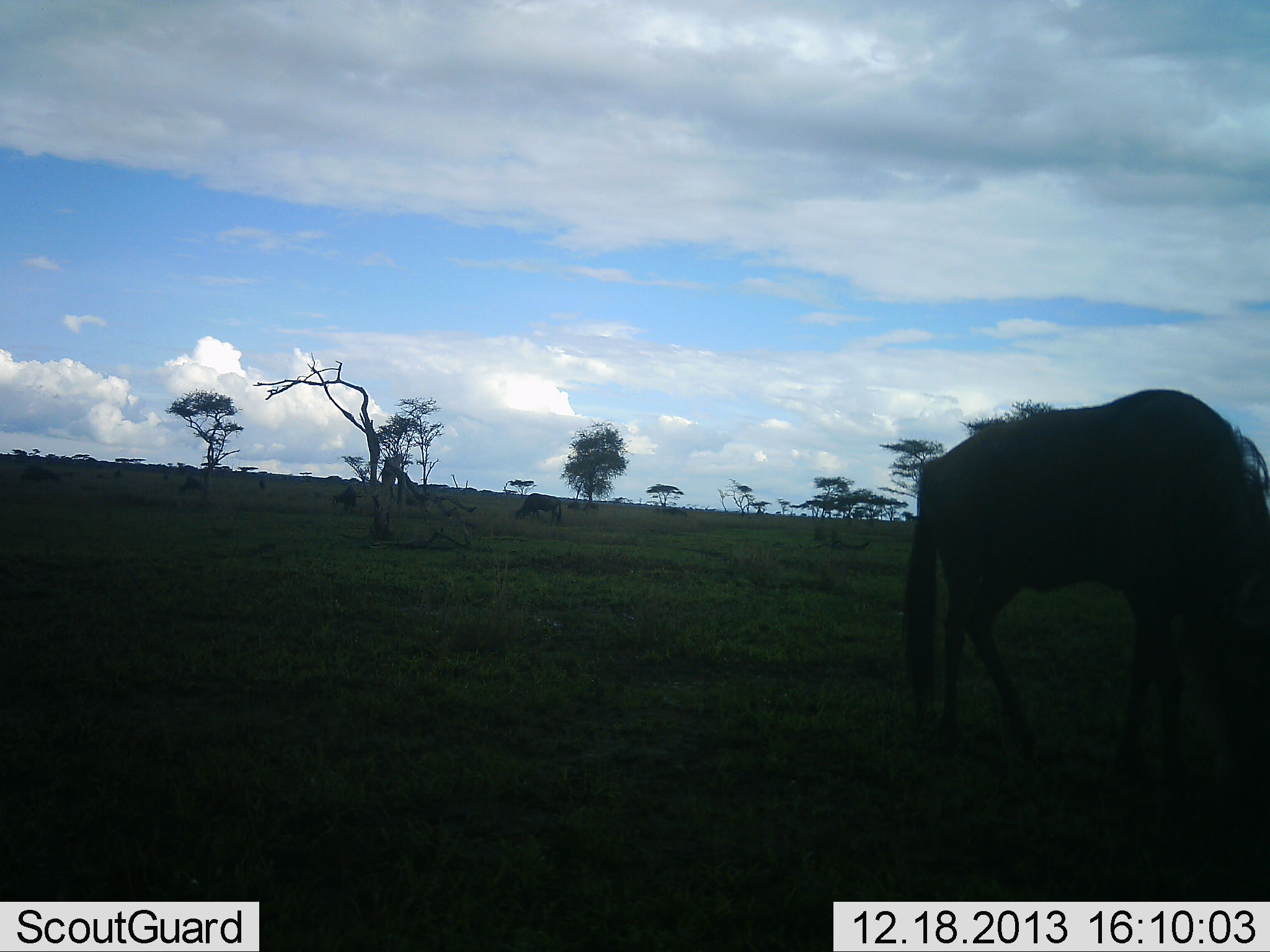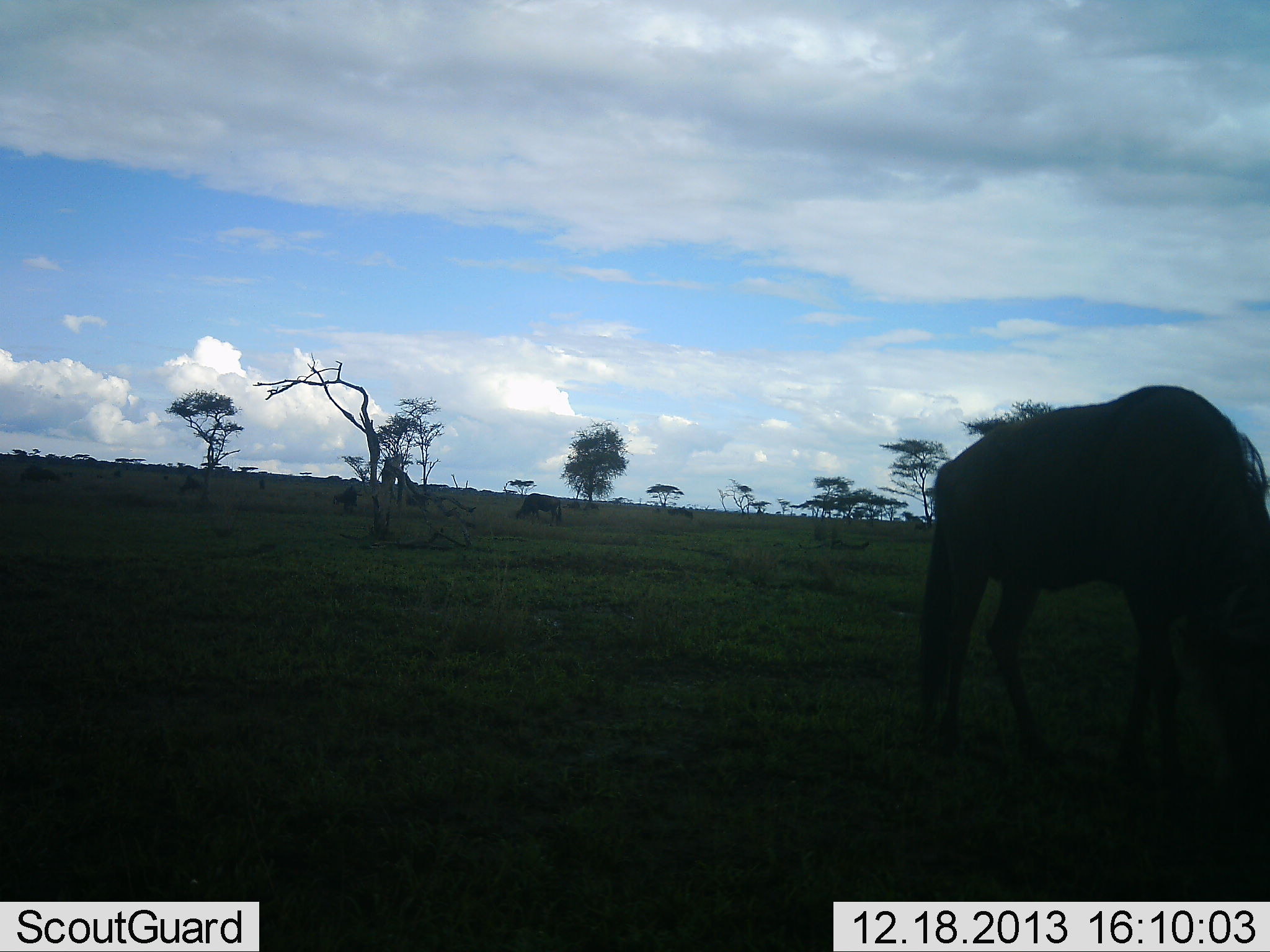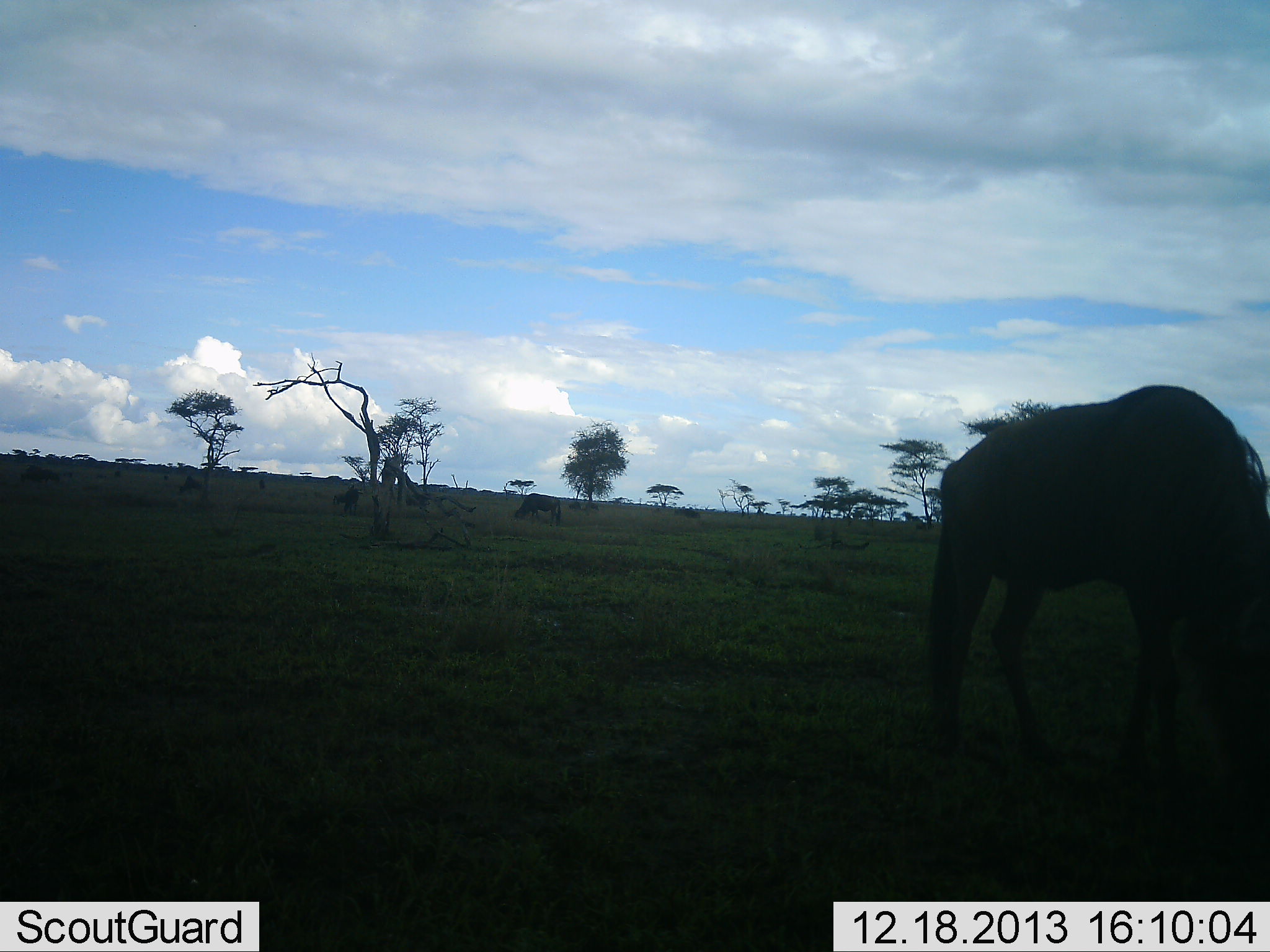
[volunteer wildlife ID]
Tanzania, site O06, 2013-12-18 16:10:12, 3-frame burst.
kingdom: Animalia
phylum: Chordata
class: Mammalia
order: Artiodactyla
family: Bovidae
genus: Connochaetes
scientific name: Connochaetes taurinus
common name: blue wildebeest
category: wildebeest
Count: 1.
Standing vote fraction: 28%.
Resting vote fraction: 3%.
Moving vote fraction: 6%.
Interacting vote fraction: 0%.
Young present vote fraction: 0%.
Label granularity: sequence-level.